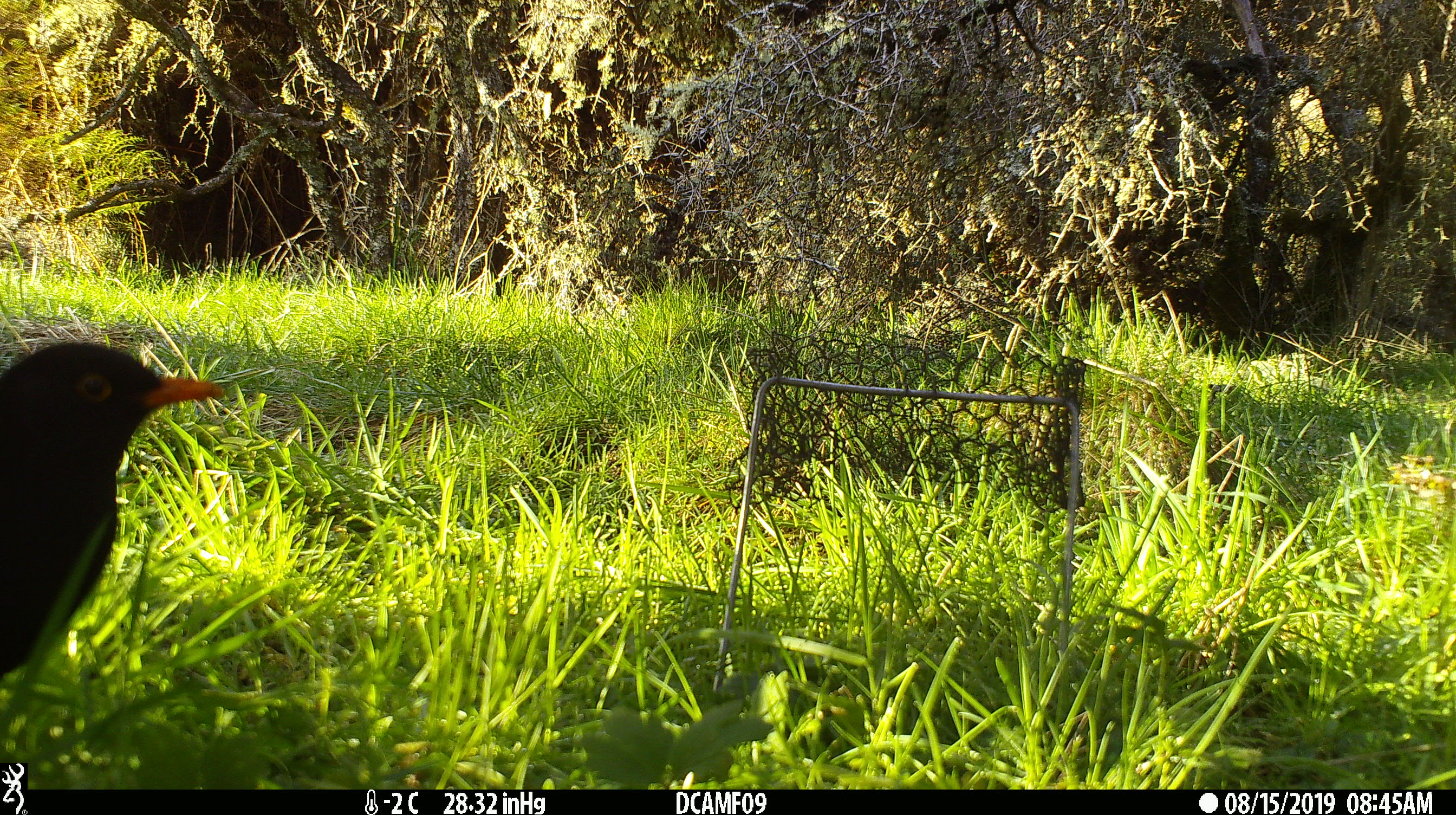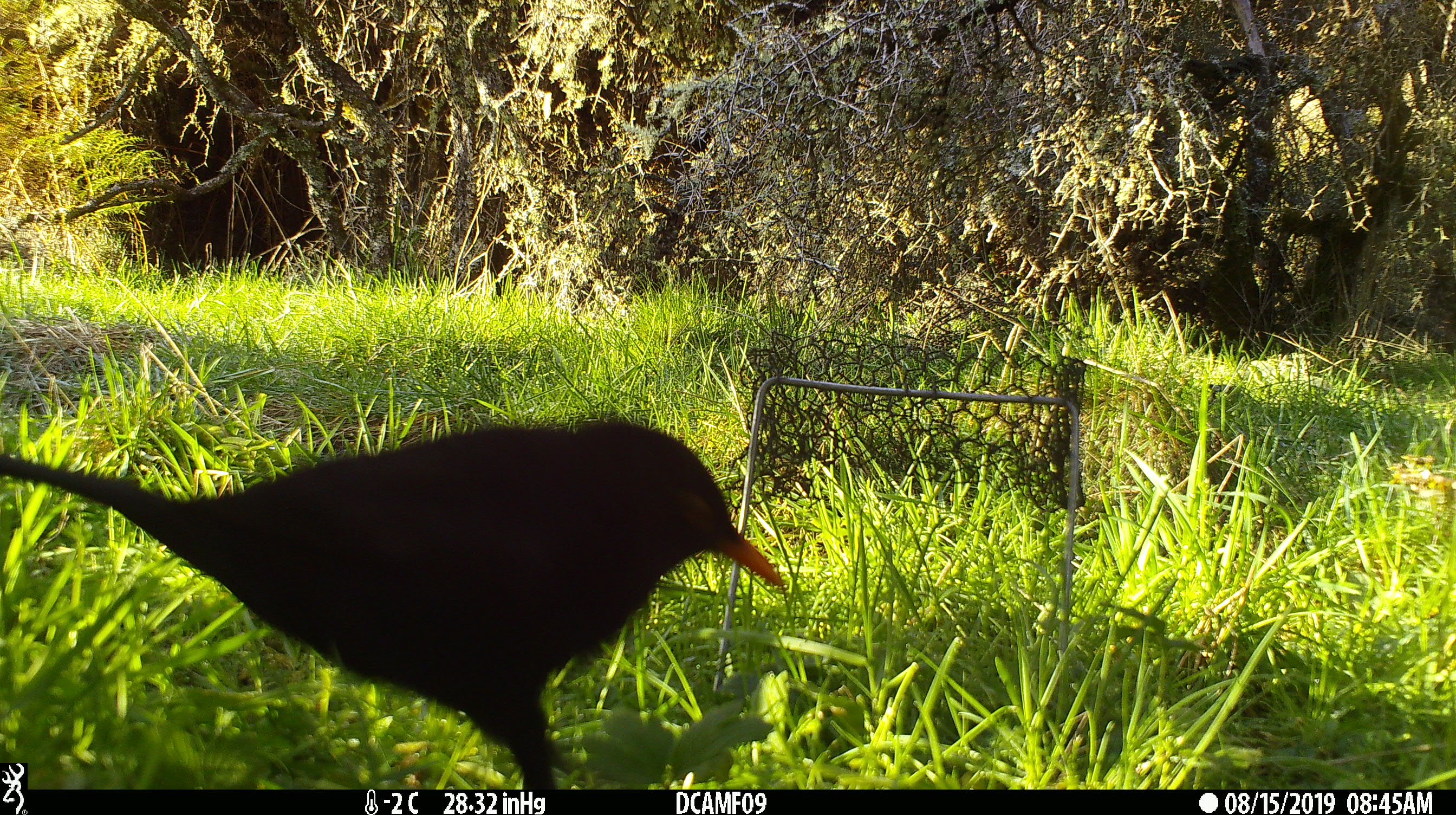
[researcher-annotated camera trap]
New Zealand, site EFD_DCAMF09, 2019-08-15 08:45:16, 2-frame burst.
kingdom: Animalia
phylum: Chordata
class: Aves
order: Passeriformes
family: Turdidae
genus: Turdus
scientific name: Turdus merula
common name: eurasian blackbird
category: blackbird